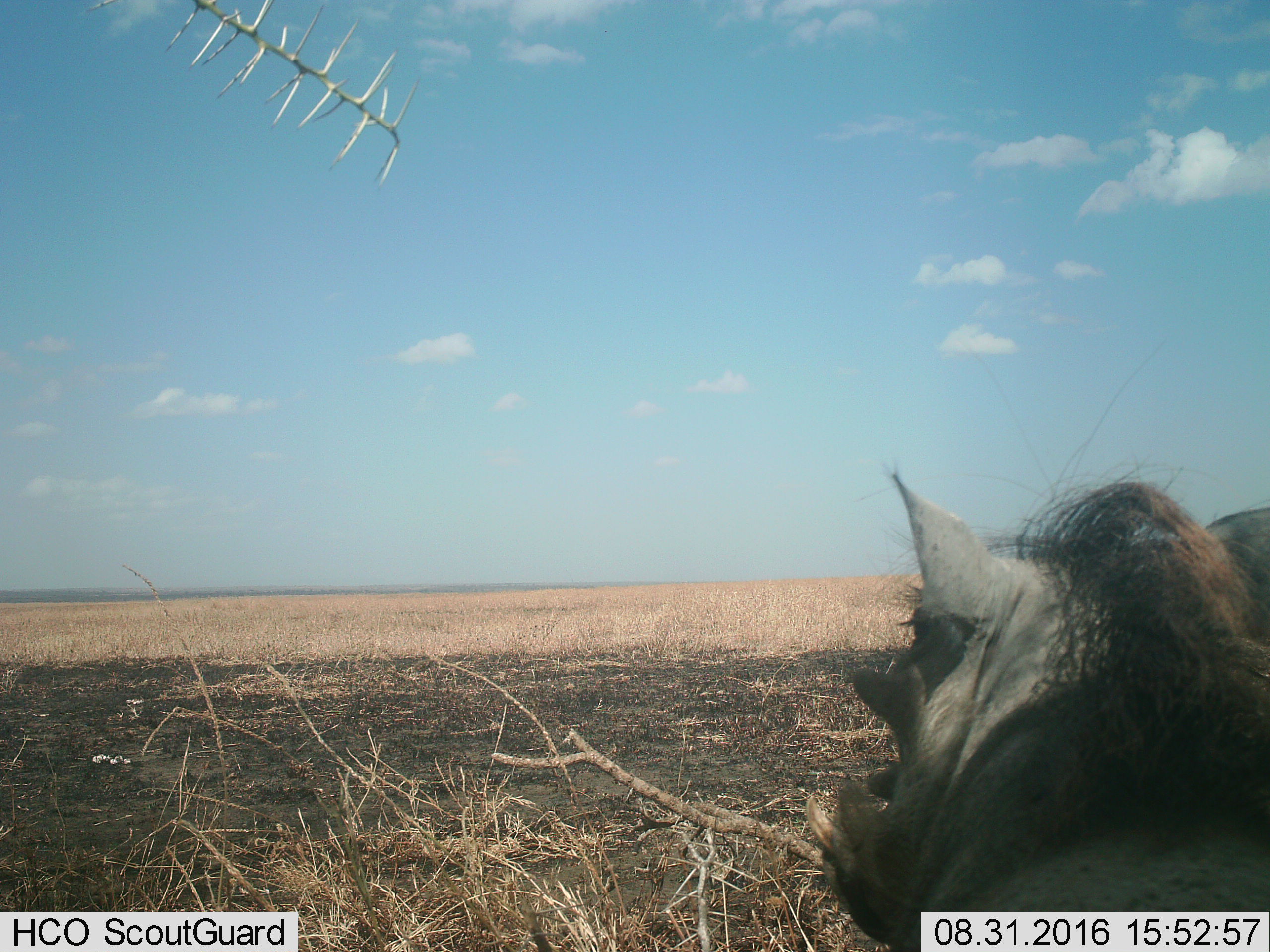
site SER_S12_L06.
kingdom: Animalia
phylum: Chordata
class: Mammalia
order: Artiodactyla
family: Suidae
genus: Phacochoerus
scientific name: Phacochoerus africanus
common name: warthog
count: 1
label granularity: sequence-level